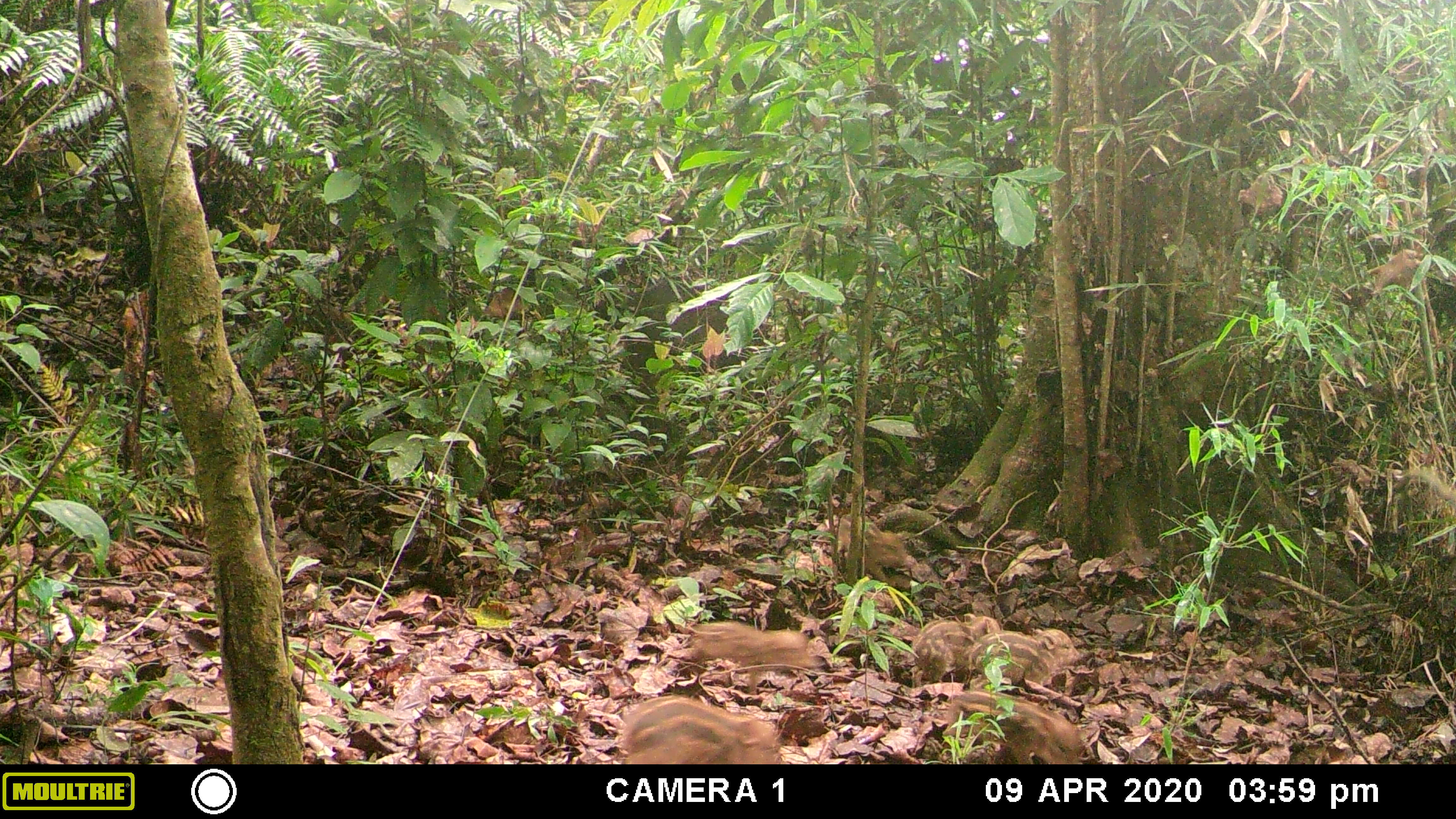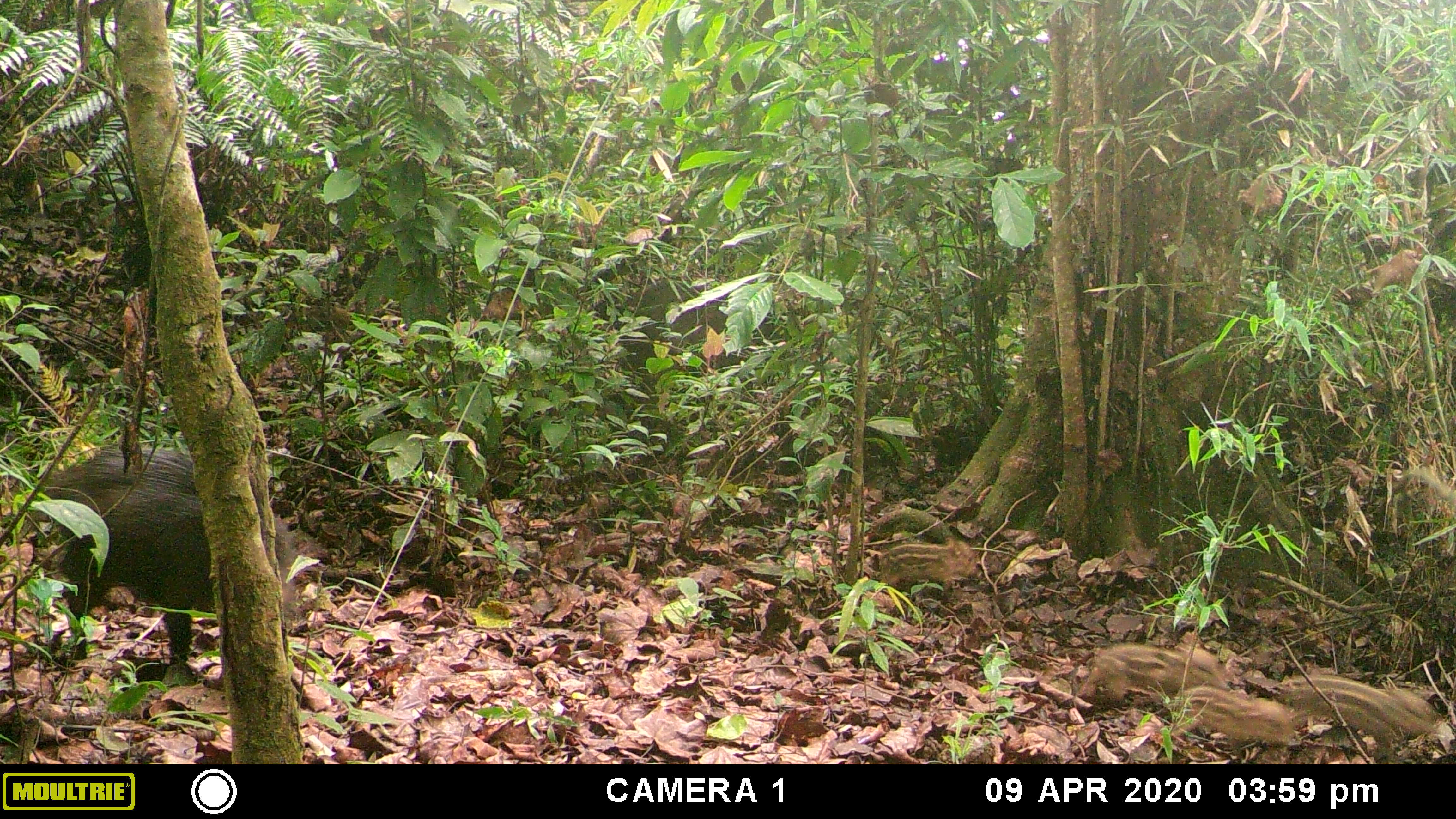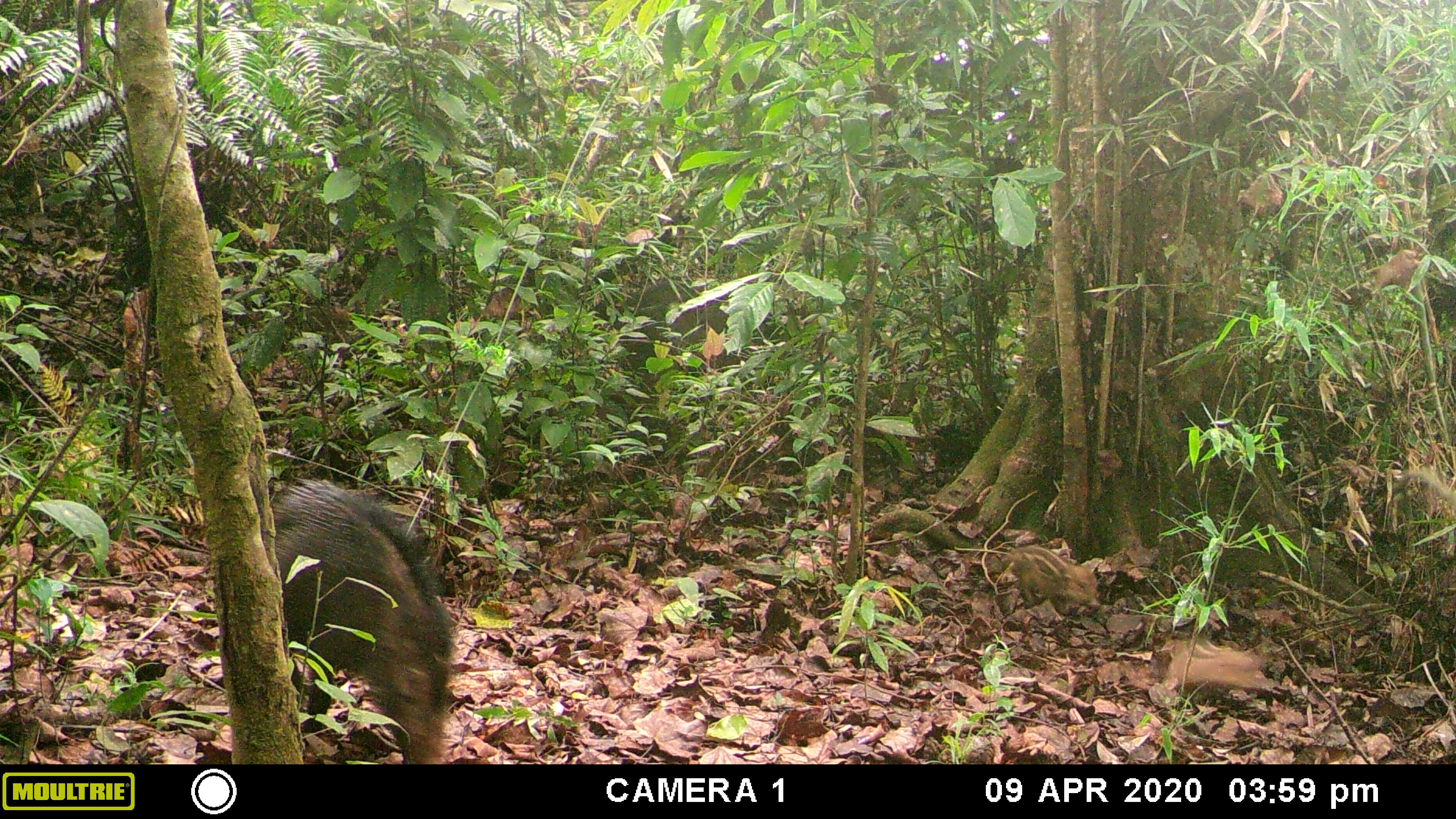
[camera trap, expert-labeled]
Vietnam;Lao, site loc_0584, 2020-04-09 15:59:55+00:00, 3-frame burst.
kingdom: Animalia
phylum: Chordata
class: Mammalia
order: Artiodactyla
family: Suidae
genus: Sus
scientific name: Sus scrofa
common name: eurasian wild pig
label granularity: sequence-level